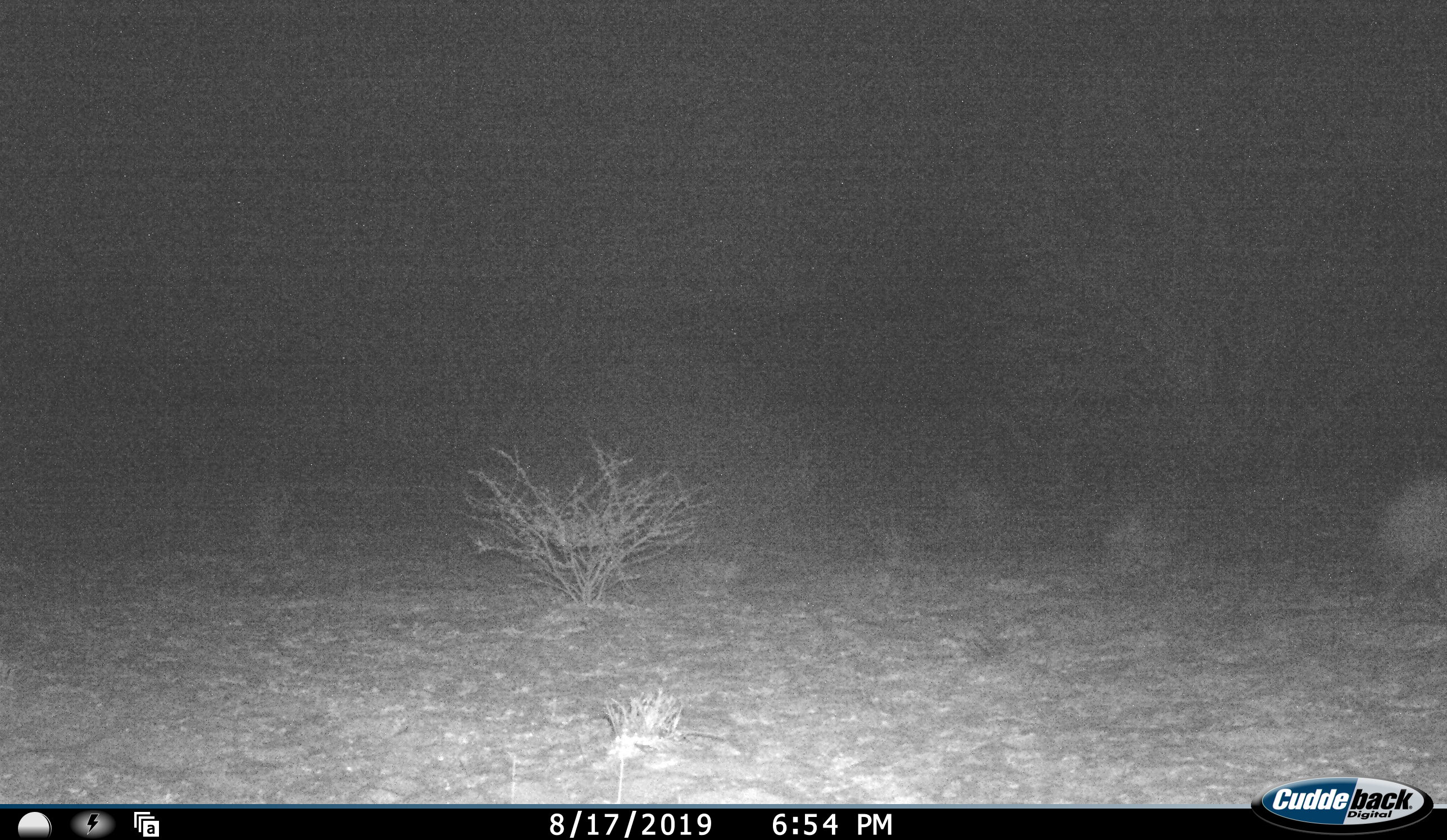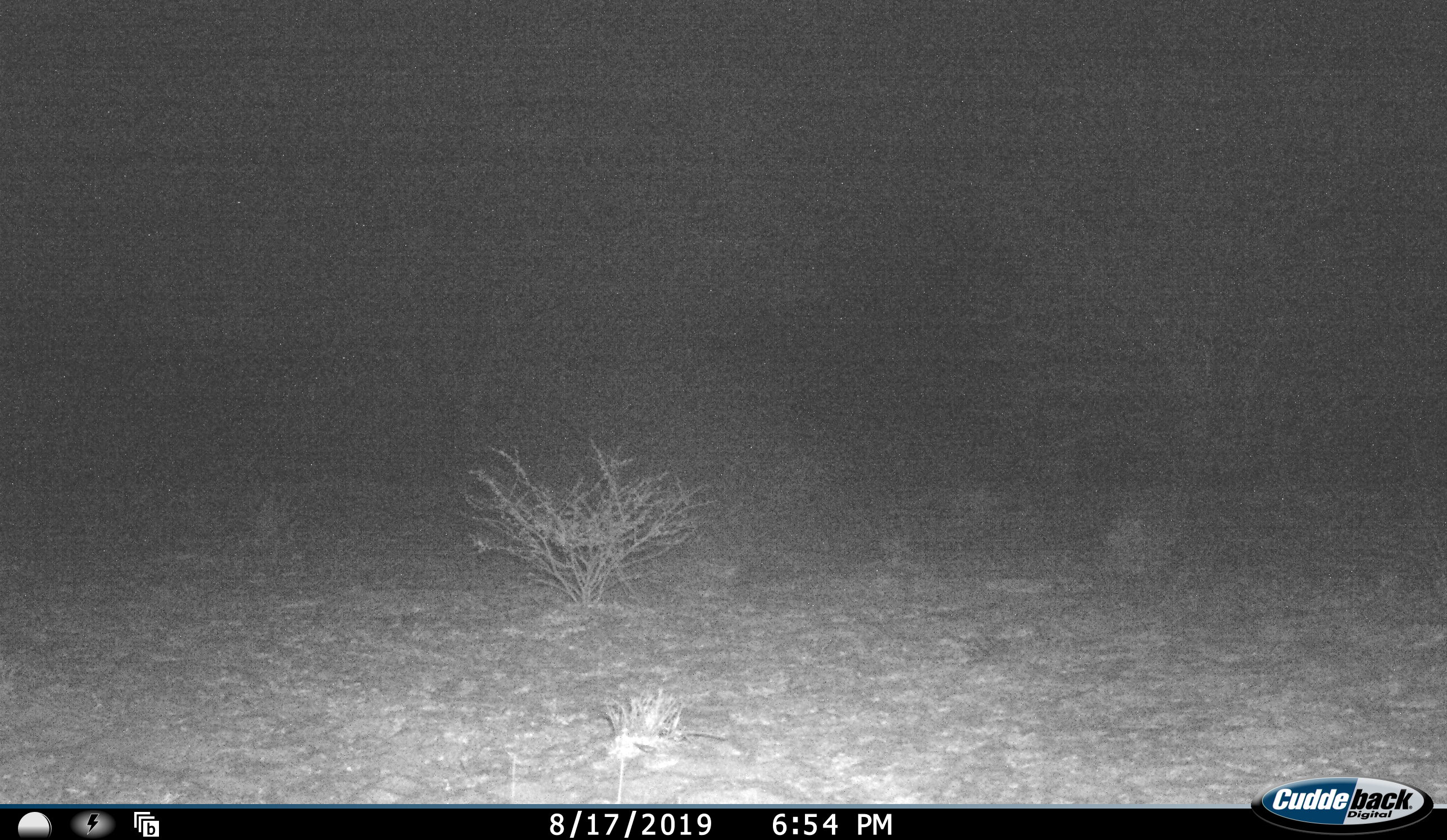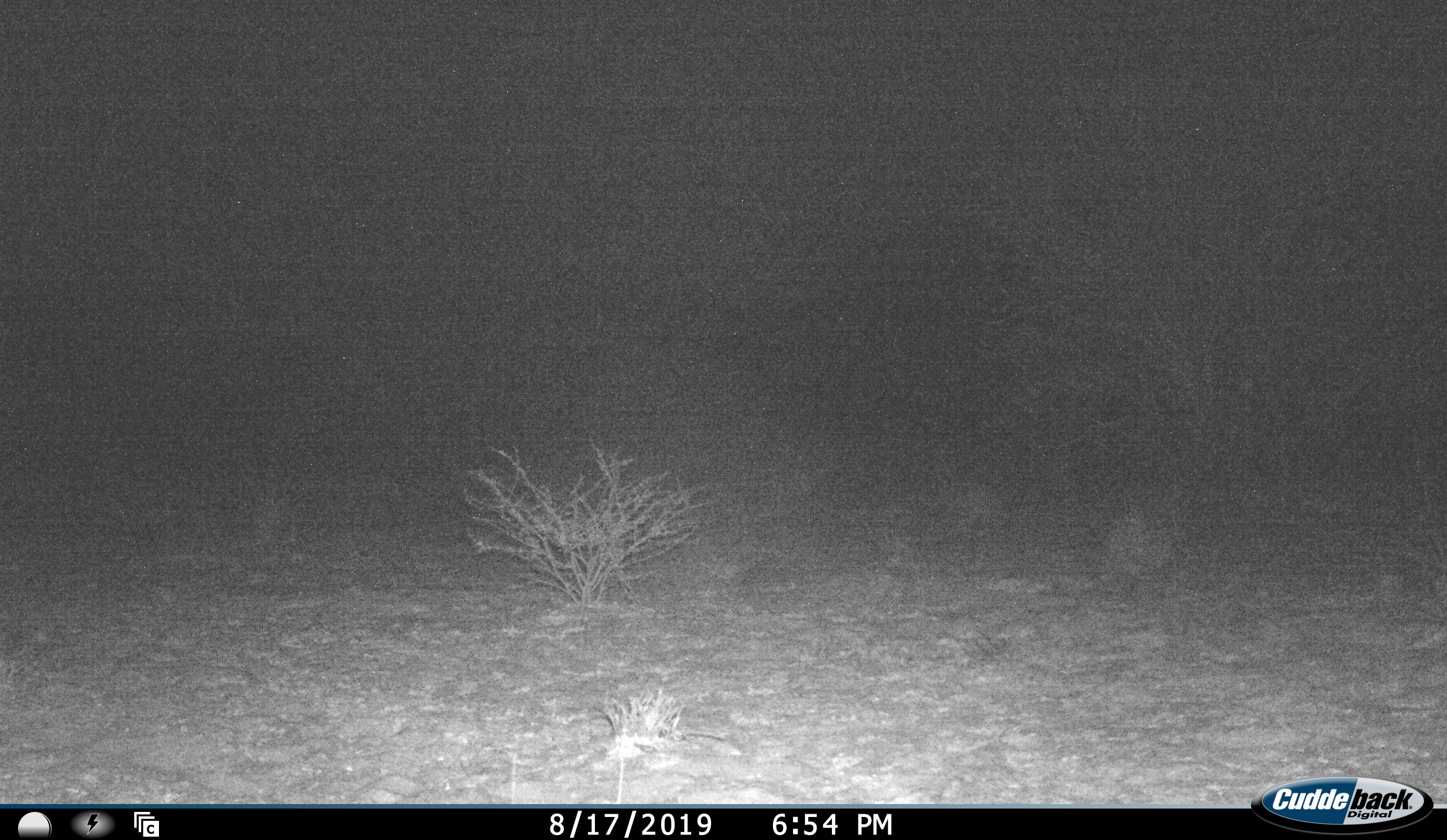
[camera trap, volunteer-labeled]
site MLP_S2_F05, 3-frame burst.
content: unidentified animal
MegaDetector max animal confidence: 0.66